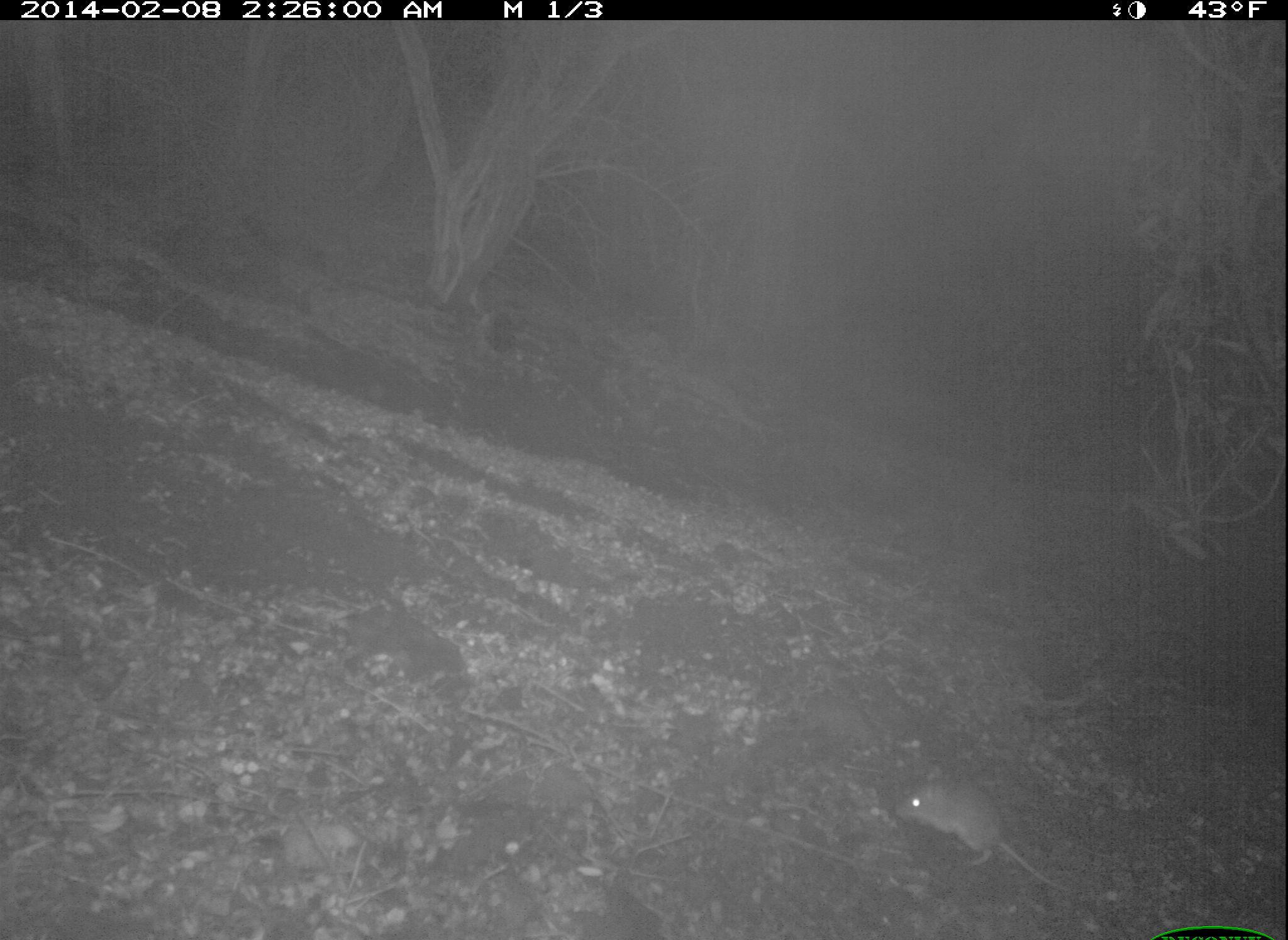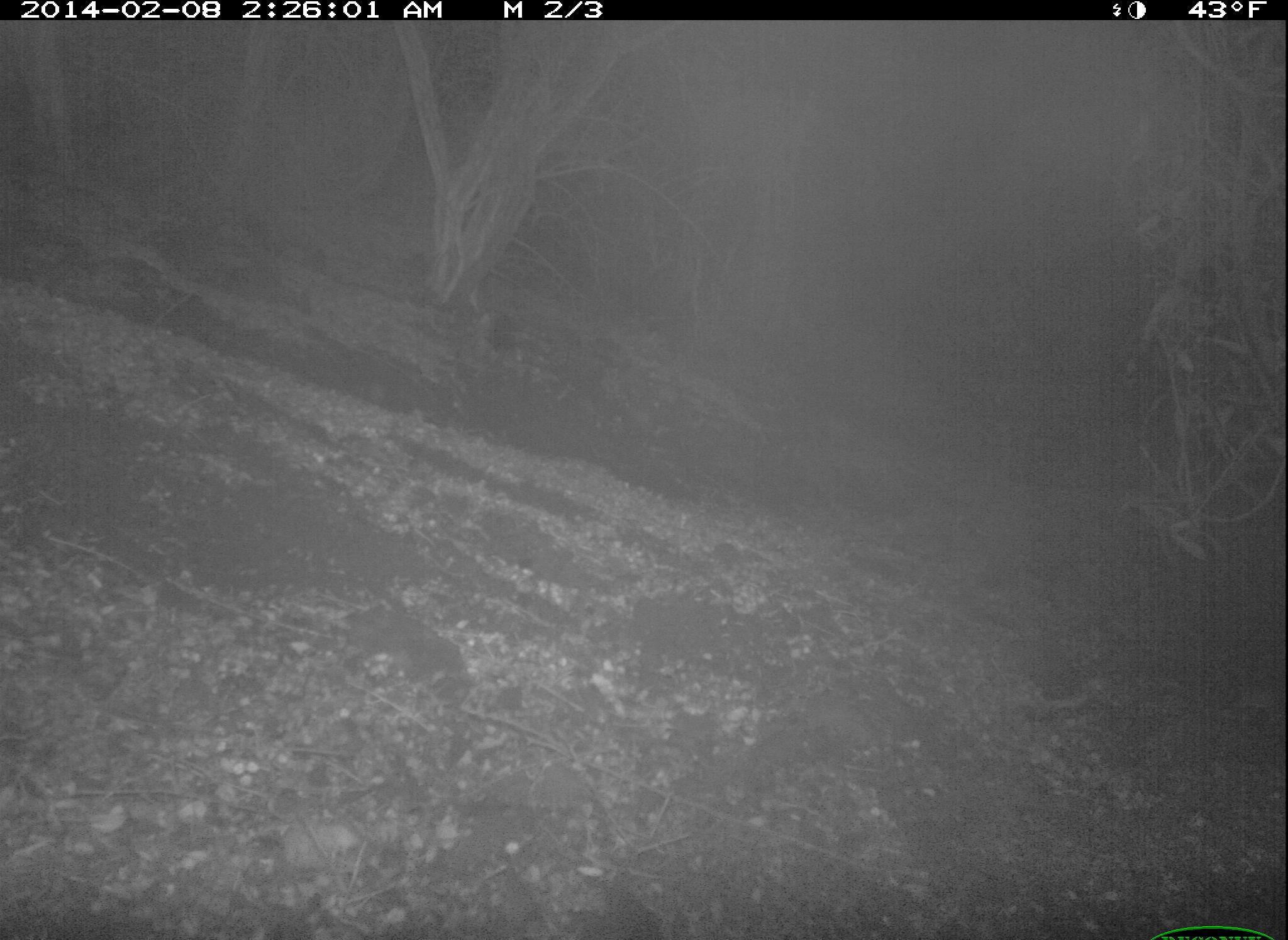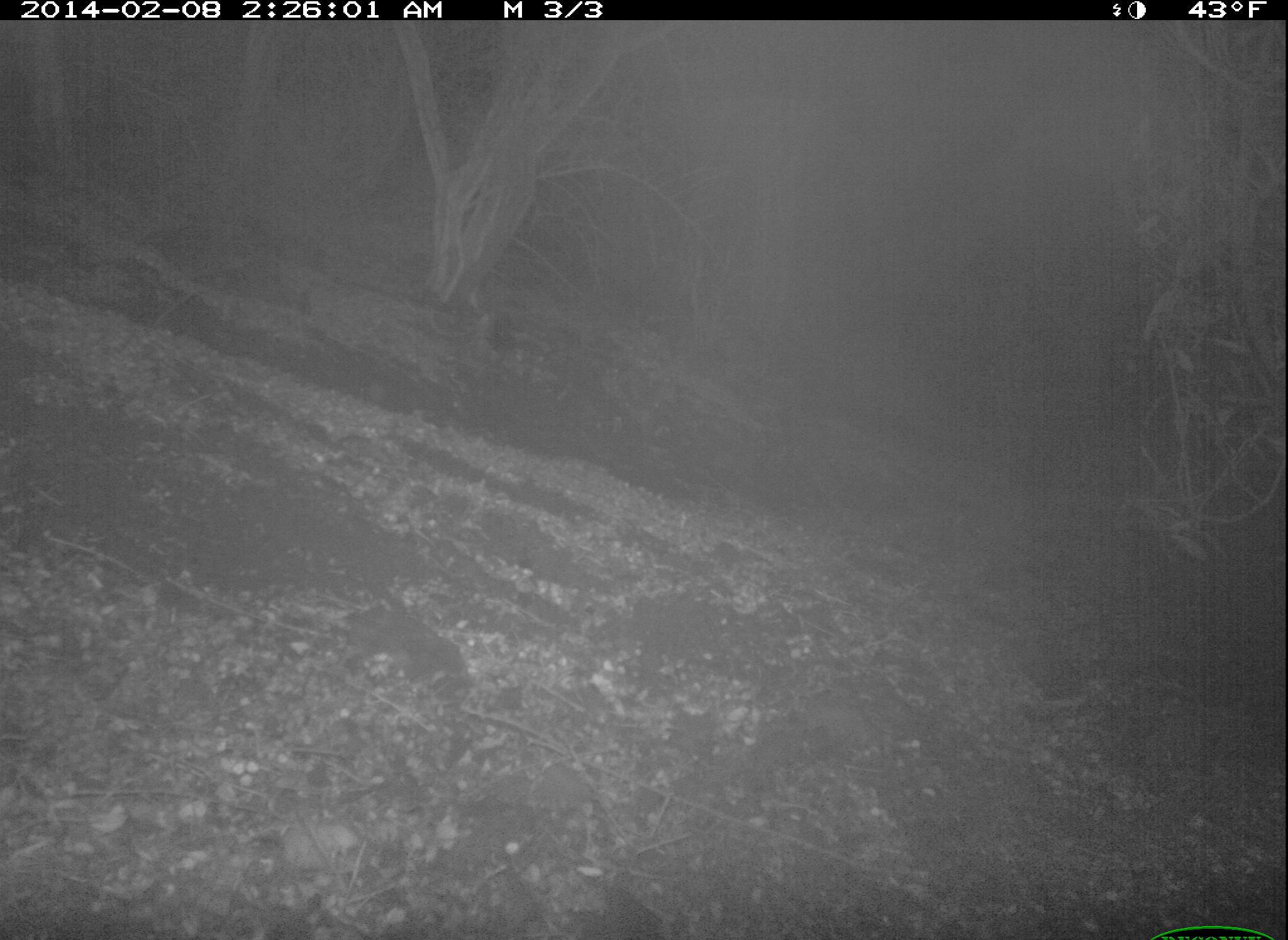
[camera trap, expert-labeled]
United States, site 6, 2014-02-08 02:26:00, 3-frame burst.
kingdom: Animalia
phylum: Chordata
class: Mammalia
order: Rodentia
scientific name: Rodentia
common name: rodent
Rodent (Rodentia).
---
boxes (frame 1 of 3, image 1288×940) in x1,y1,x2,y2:
rodent: 894,764,1079,895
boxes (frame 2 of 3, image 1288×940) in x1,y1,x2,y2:
rodent: 1210,669,1288,717